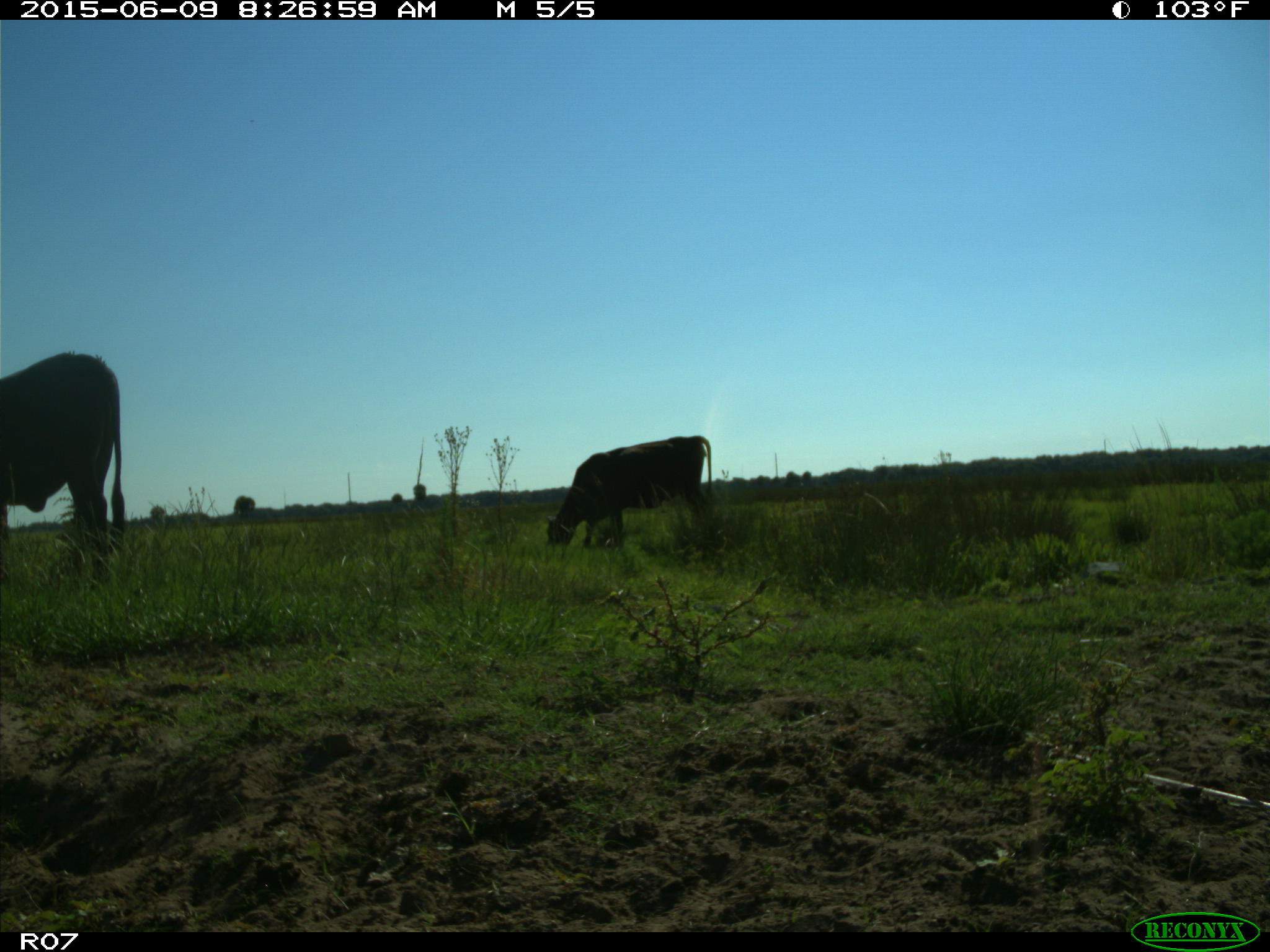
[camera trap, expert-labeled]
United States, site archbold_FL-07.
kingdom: Animalia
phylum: Chordata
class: Mammalia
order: Artiodactyla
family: Bovidae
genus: Bos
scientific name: Bos taurus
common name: domestic cow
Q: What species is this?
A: Bos taurus (domestic cow).